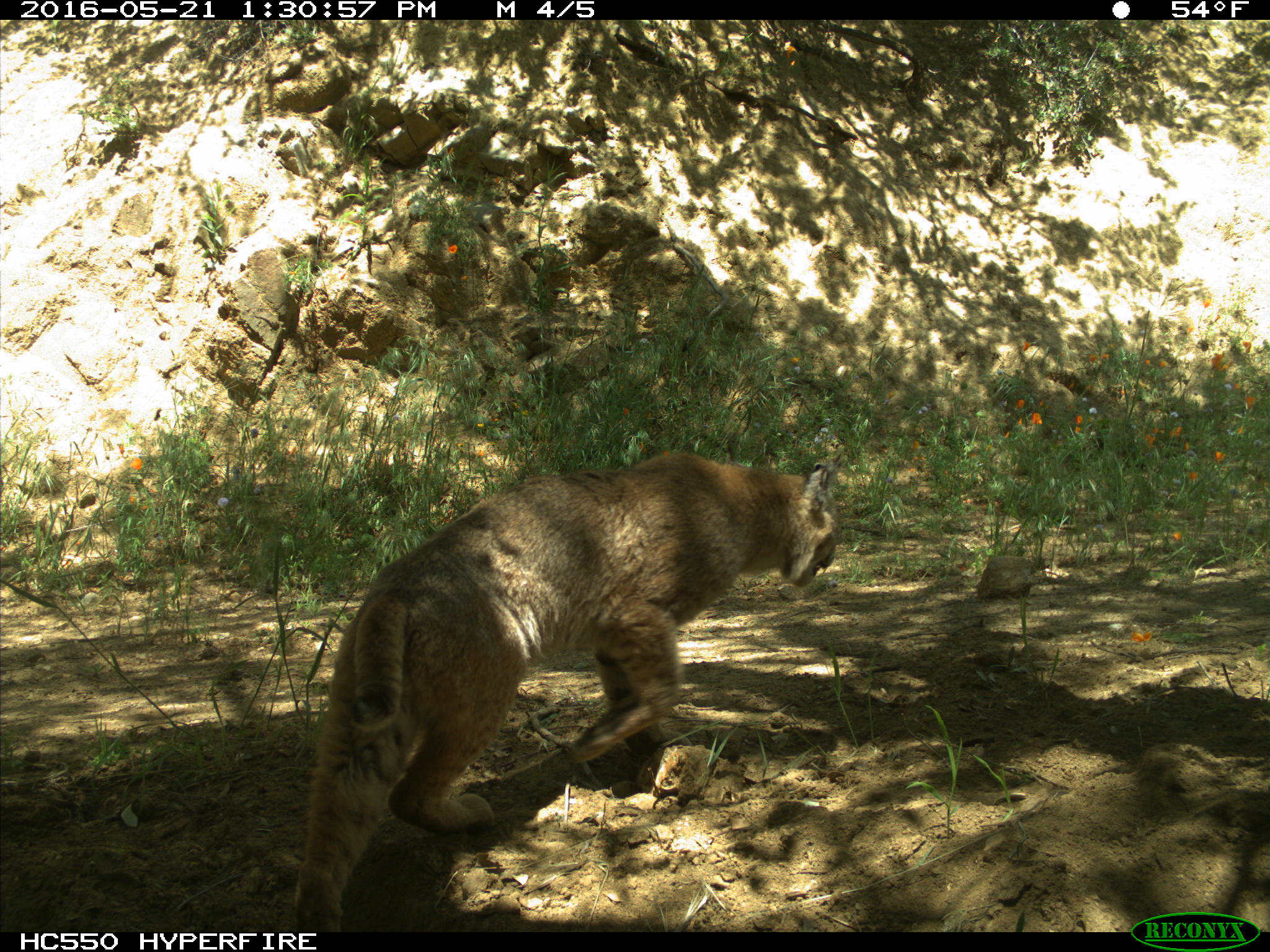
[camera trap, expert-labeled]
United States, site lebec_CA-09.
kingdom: Animalia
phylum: Chordata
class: Mammalia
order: Carnivora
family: Felidae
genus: Lynx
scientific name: Lynx rufus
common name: bobcat